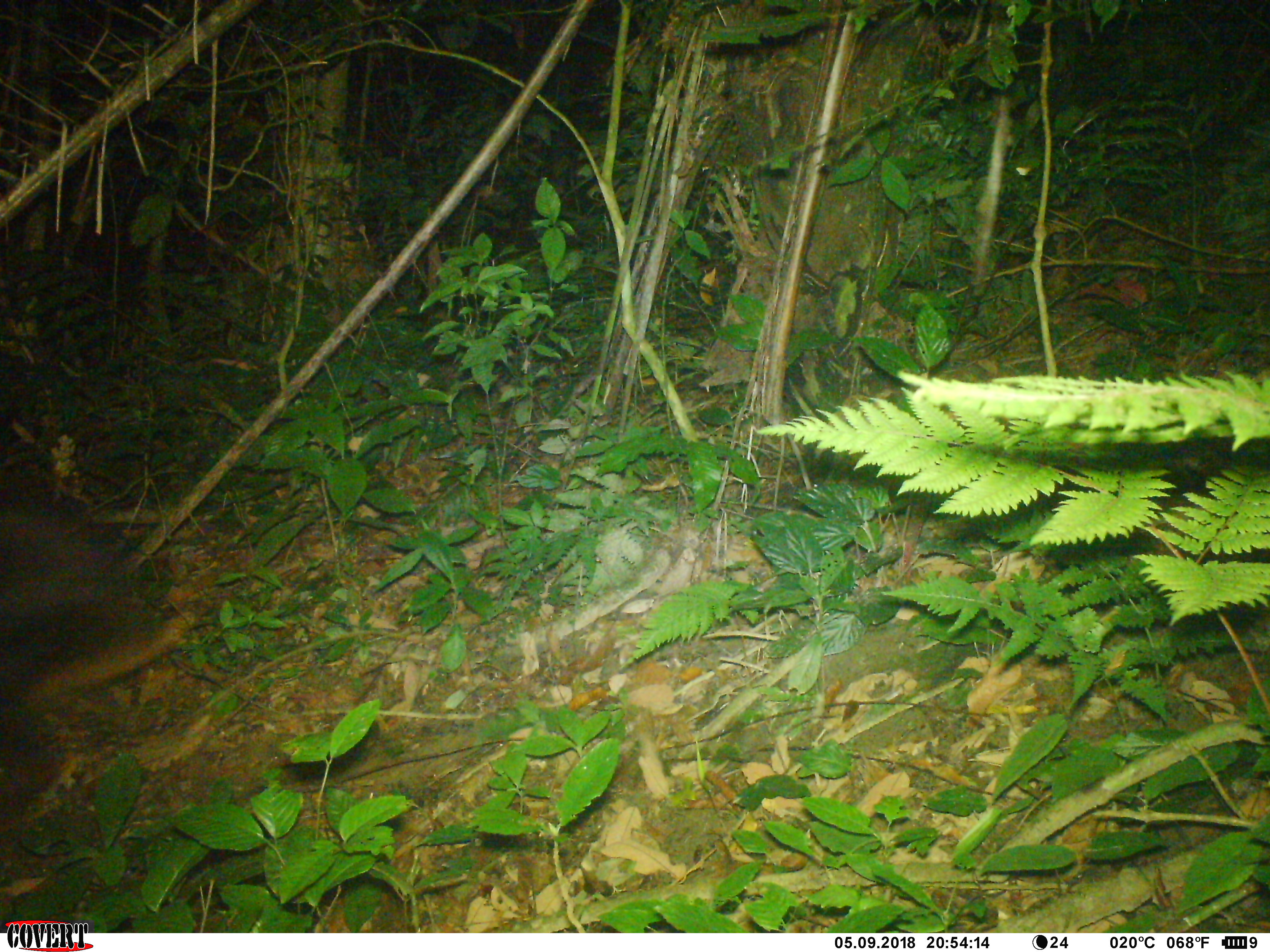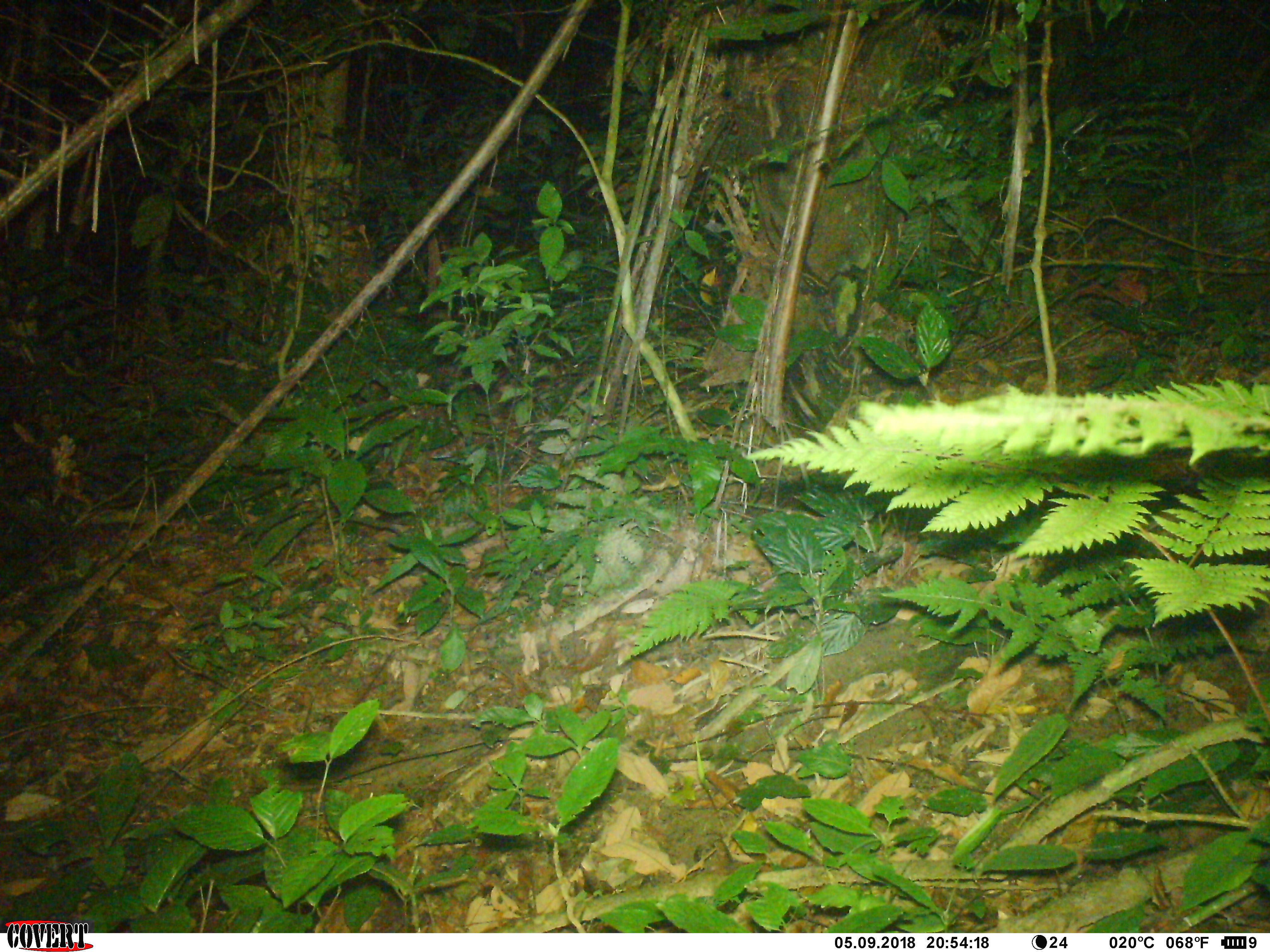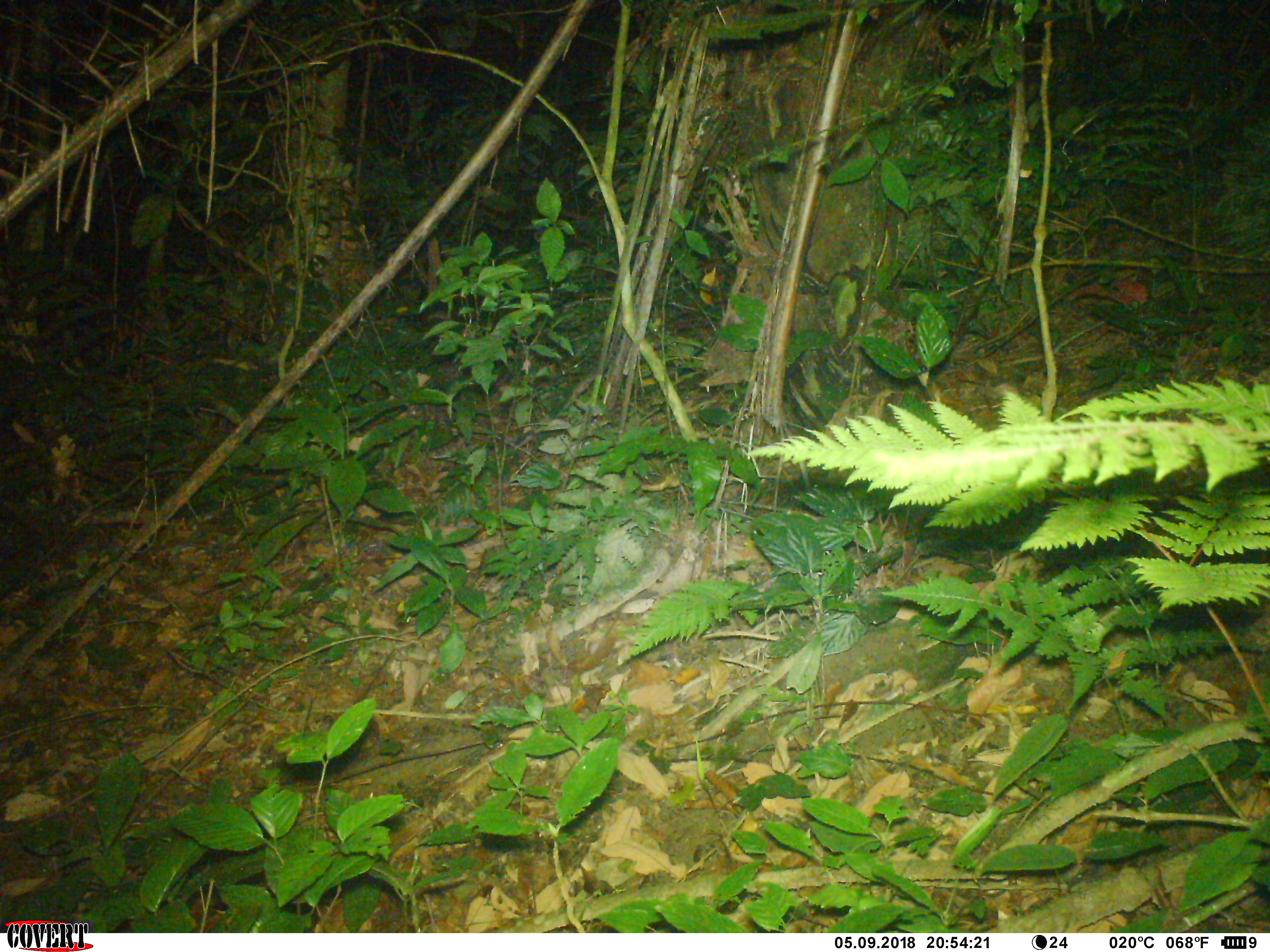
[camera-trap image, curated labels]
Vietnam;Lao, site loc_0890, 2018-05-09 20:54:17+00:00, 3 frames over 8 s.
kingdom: Animalia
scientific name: Animalia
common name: animal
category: unidentified animal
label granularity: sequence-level